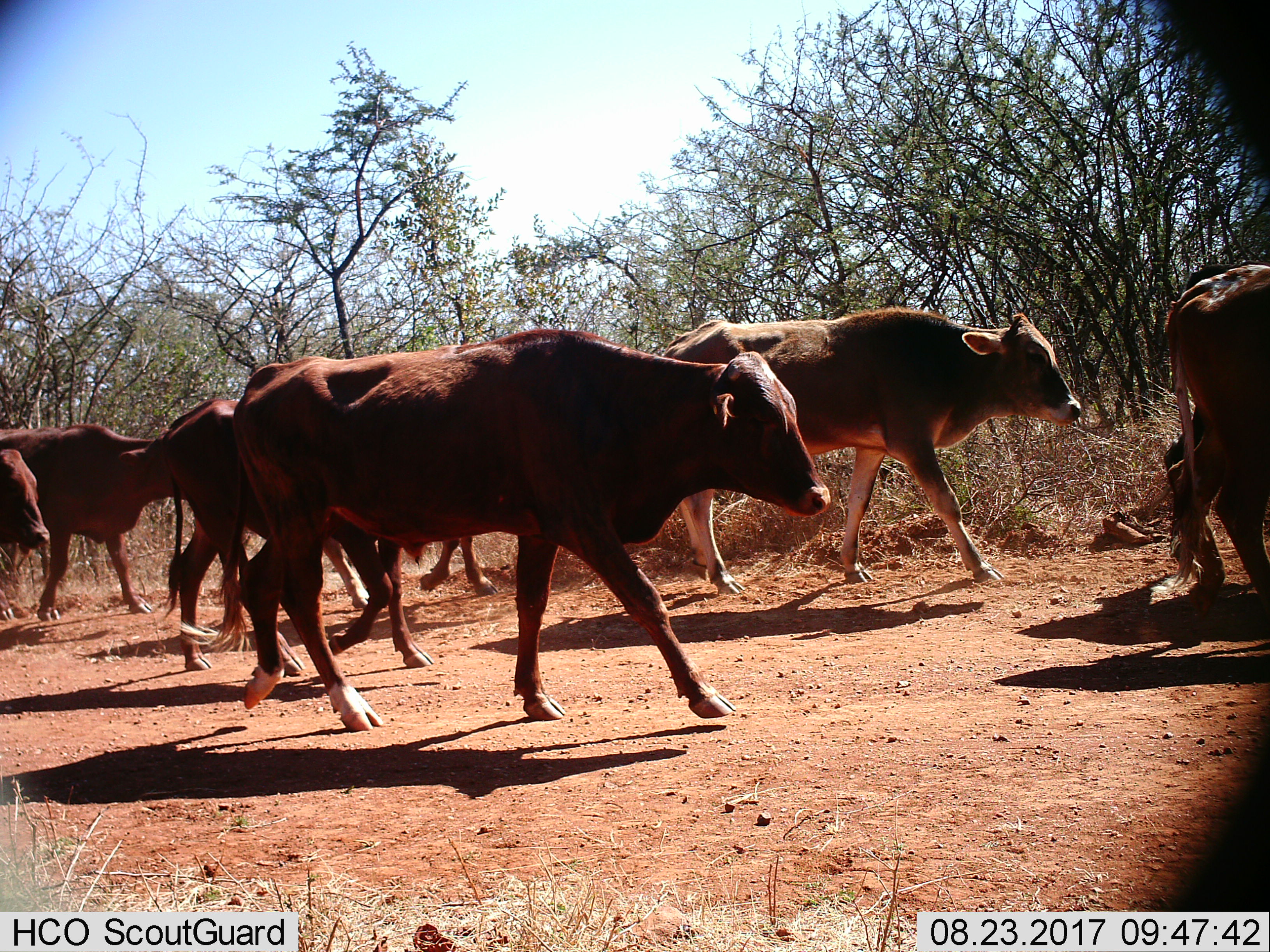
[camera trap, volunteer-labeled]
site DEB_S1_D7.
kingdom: Animalia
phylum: Chordata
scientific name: Vertebrata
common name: domestic animal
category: domesticanimal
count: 8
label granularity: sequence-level